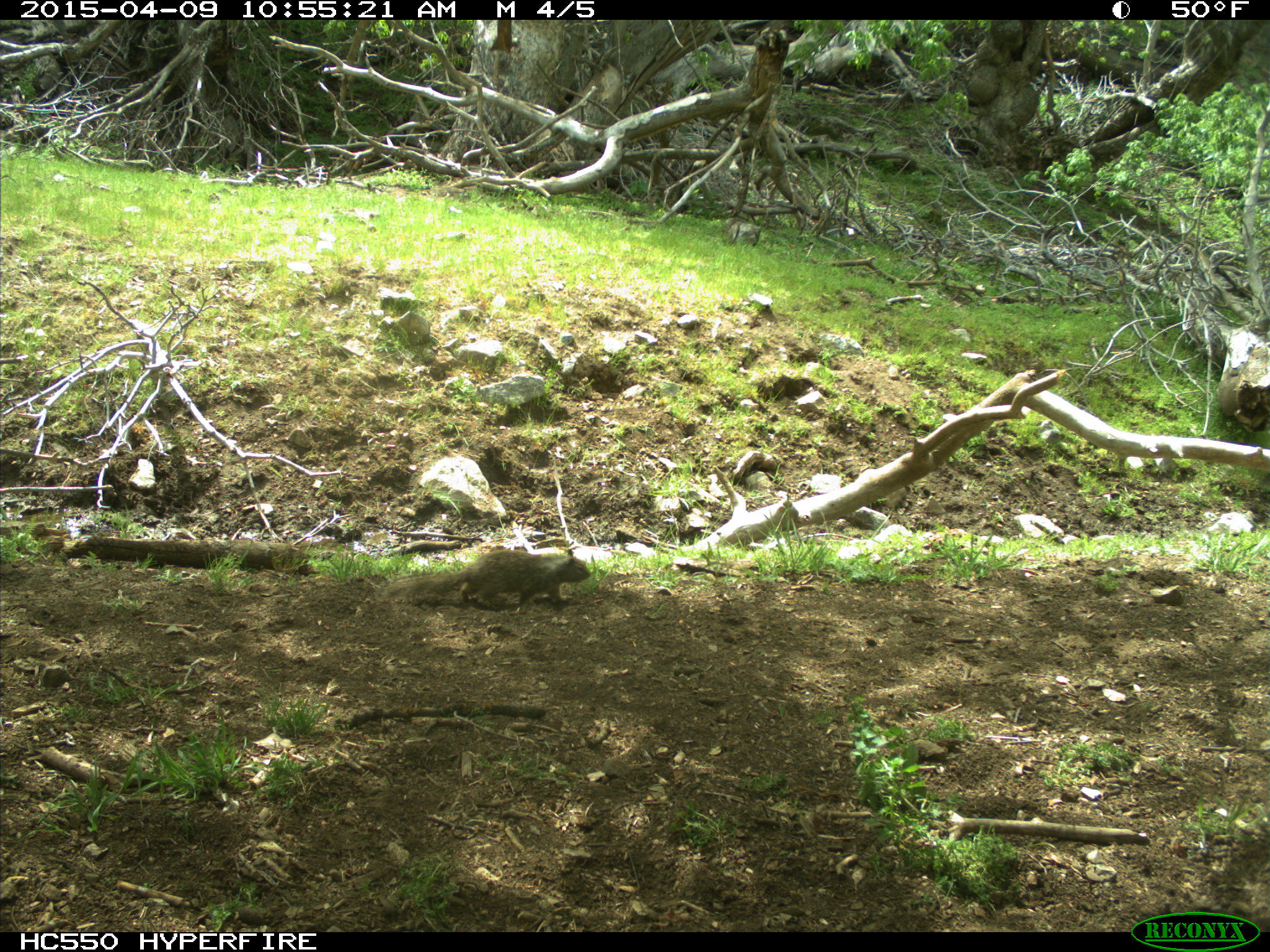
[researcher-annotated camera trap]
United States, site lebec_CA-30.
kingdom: Animalia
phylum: Chordata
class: Mammalia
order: Rodentia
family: Sciuridae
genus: Otospermophilus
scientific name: Otospermophilus beecheyi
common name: california ground squirrel